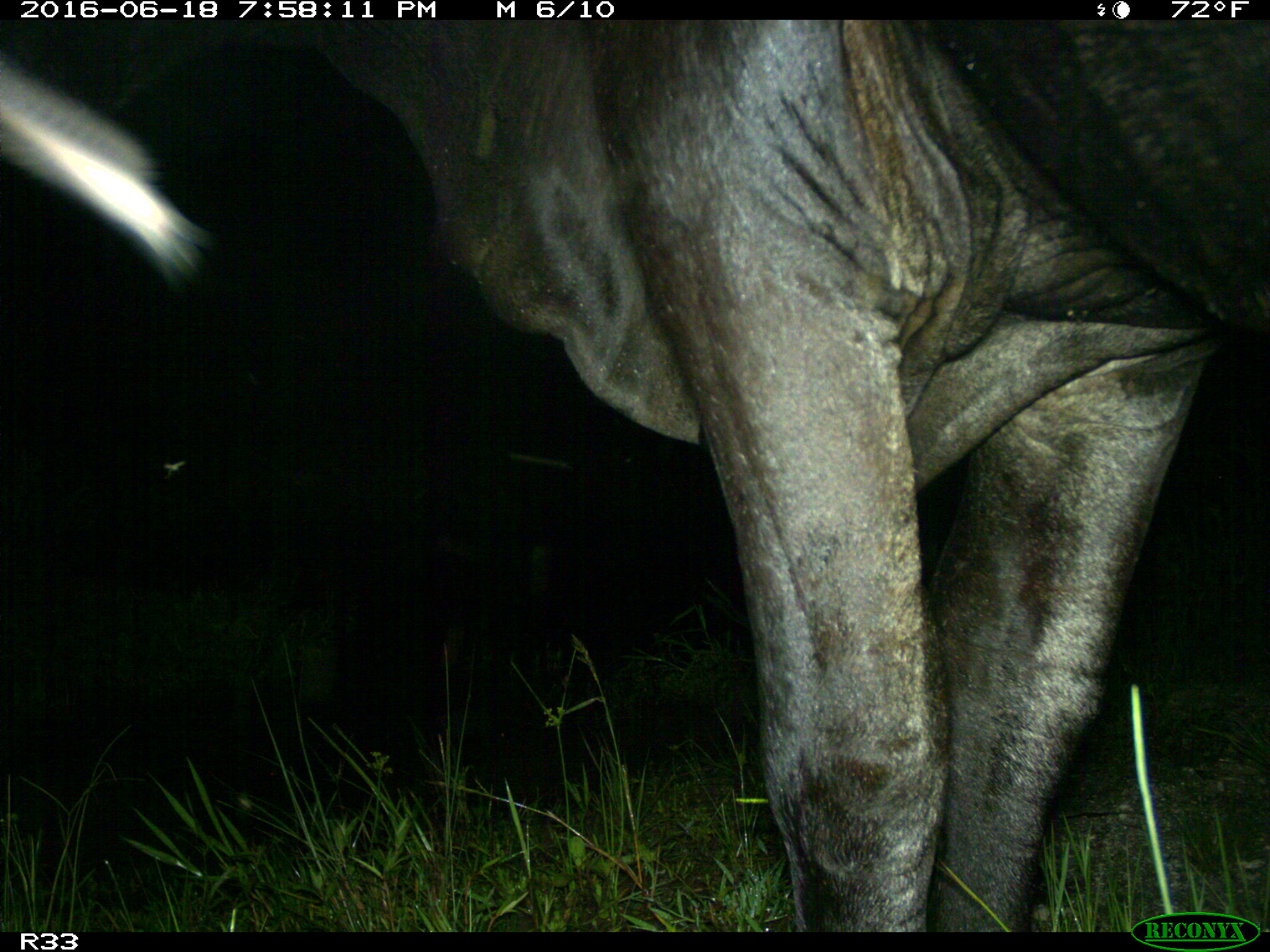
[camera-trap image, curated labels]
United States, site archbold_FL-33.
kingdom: Animalia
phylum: Chordata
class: Mammalia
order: Artiodactyla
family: Bovidae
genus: Bos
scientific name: Bos taurus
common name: domestic cow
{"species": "Bos taurus (domestic cow)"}